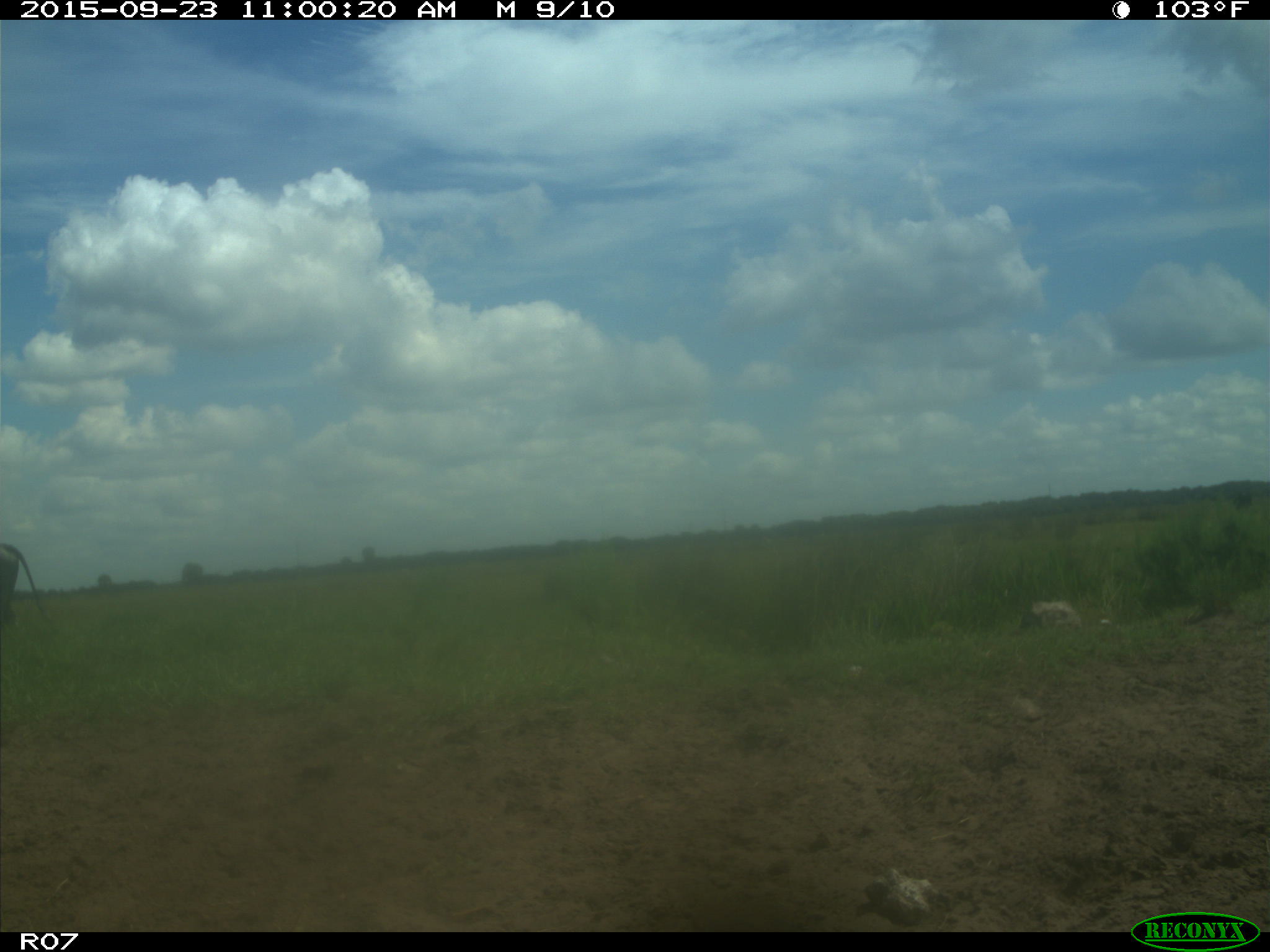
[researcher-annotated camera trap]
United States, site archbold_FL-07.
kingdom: Animalia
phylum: Chordata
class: Mammalia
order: Artiodactyla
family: Bovidae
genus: Bos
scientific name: Bos taurus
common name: domestic cow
Bos taurus (domestic cow).